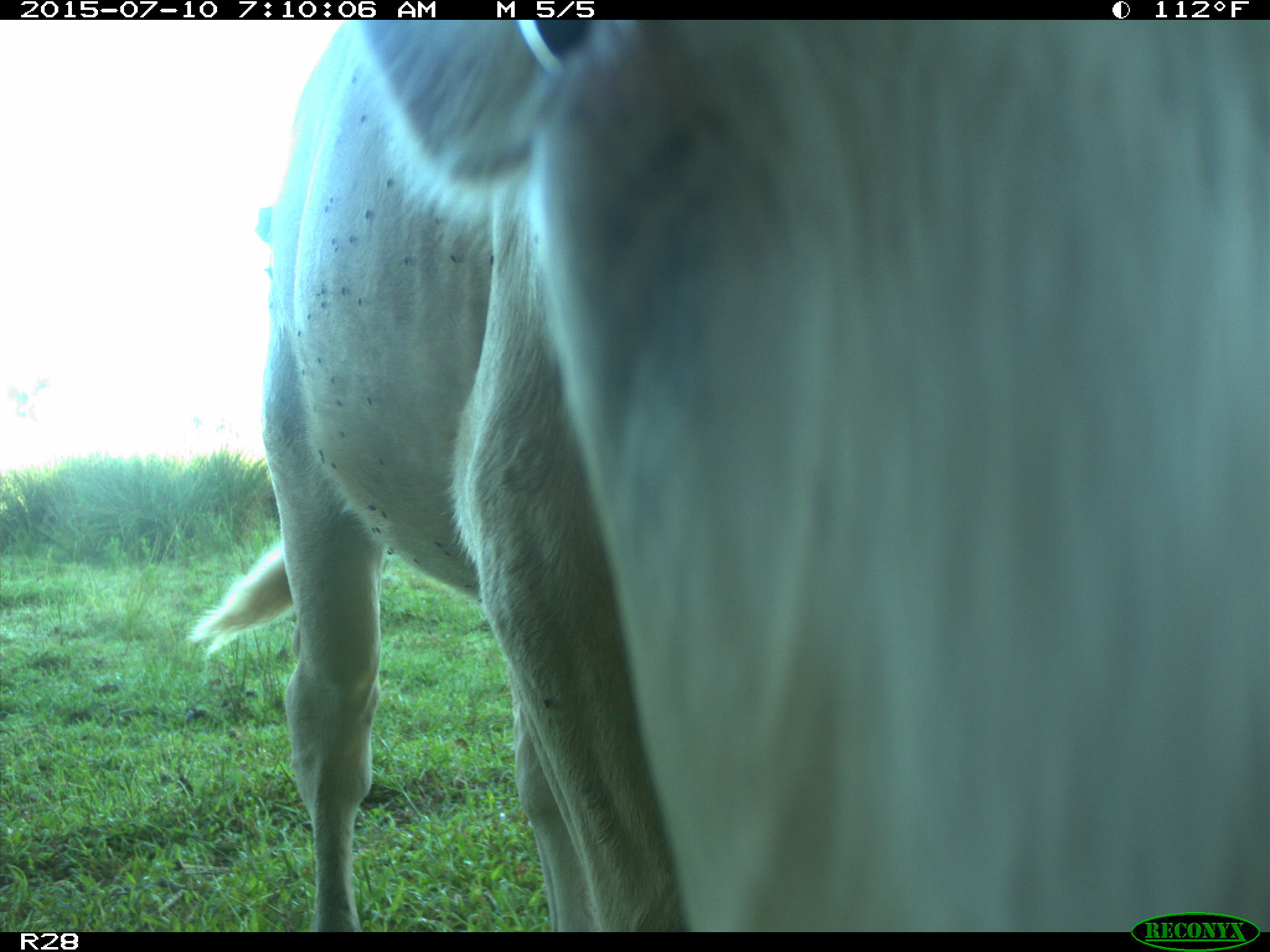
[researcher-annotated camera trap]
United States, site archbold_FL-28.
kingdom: Animalia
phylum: Chordata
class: Mammalia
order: Artiodactyla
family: Bovidae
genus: Bos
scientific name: Bos taurus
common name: domestic cow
Bos taurus (domestic cow).